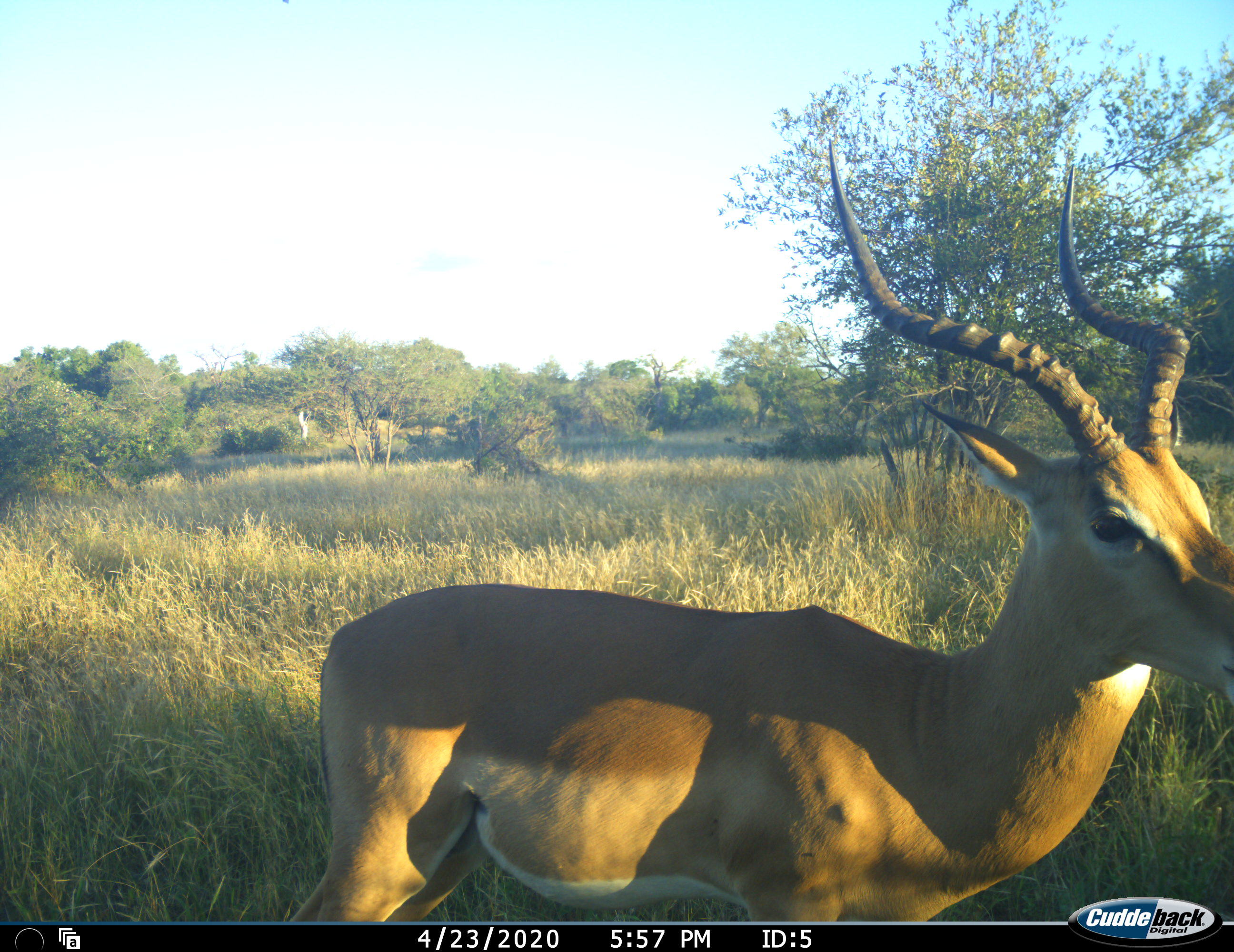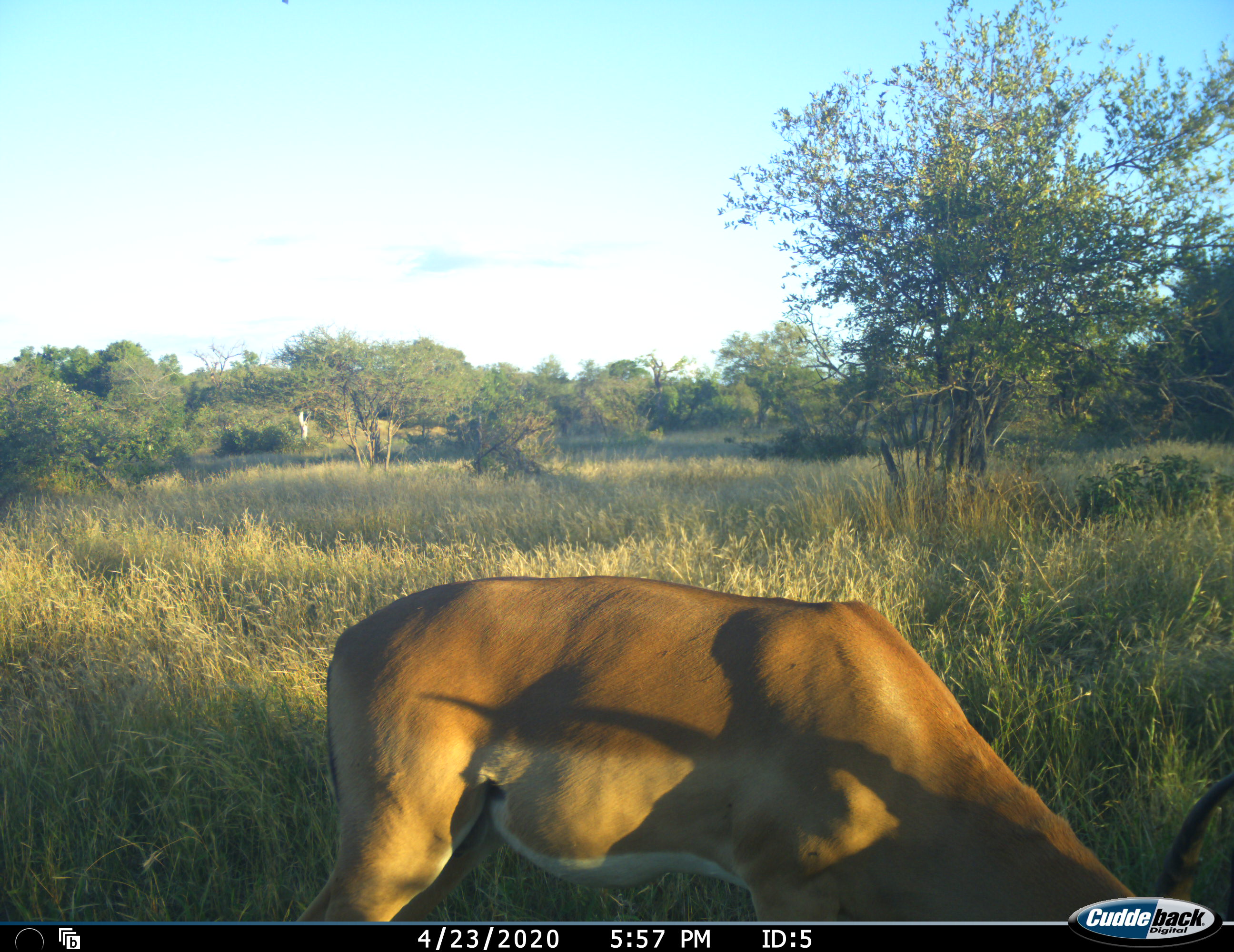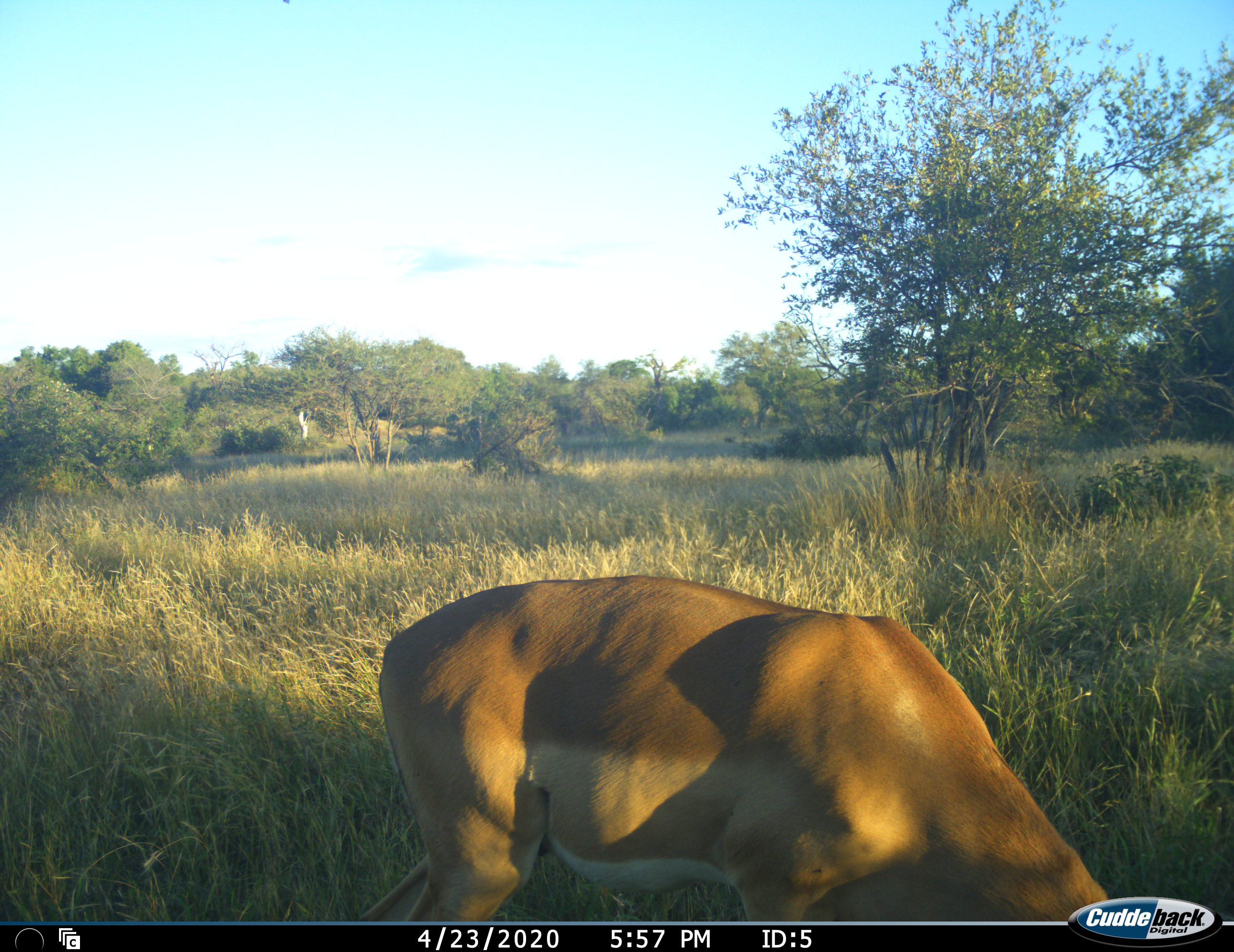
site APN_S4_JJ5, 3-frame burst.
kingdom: Animalia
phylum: Chordata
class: Mammalia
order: Artiodactyla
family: Bovidae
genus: Aepyceros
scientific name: Aepyceros melampus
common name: impala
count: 1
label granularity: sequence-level